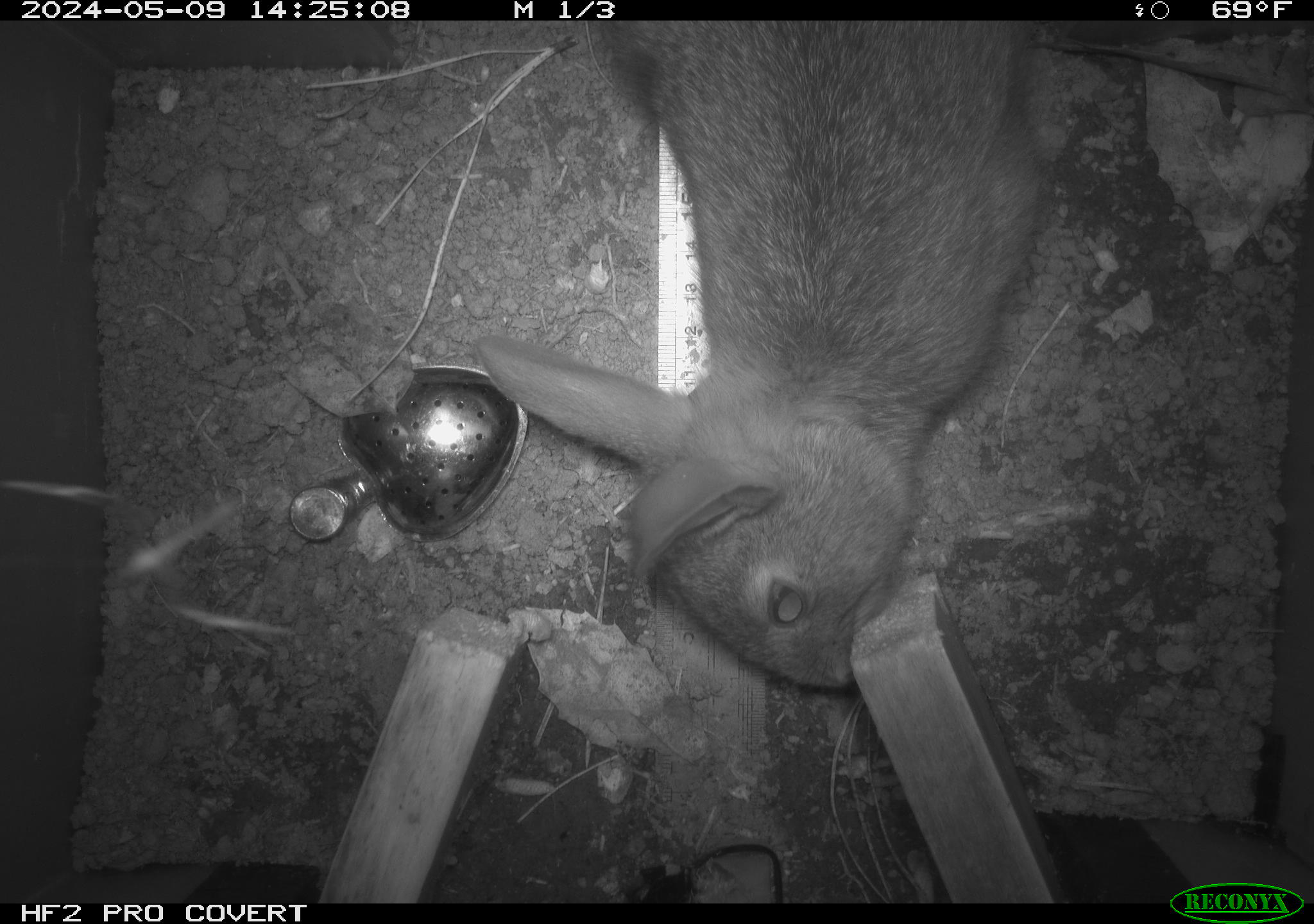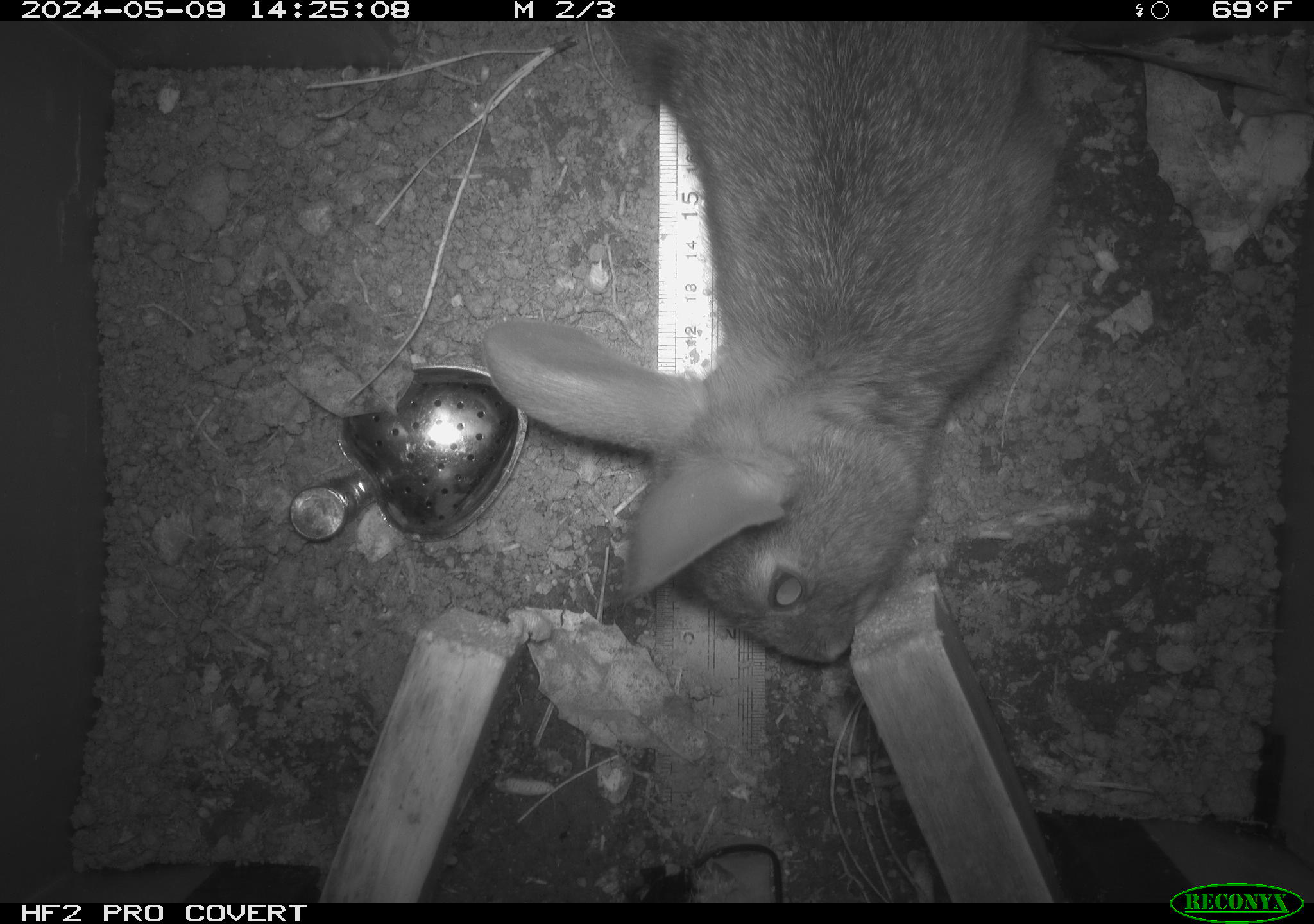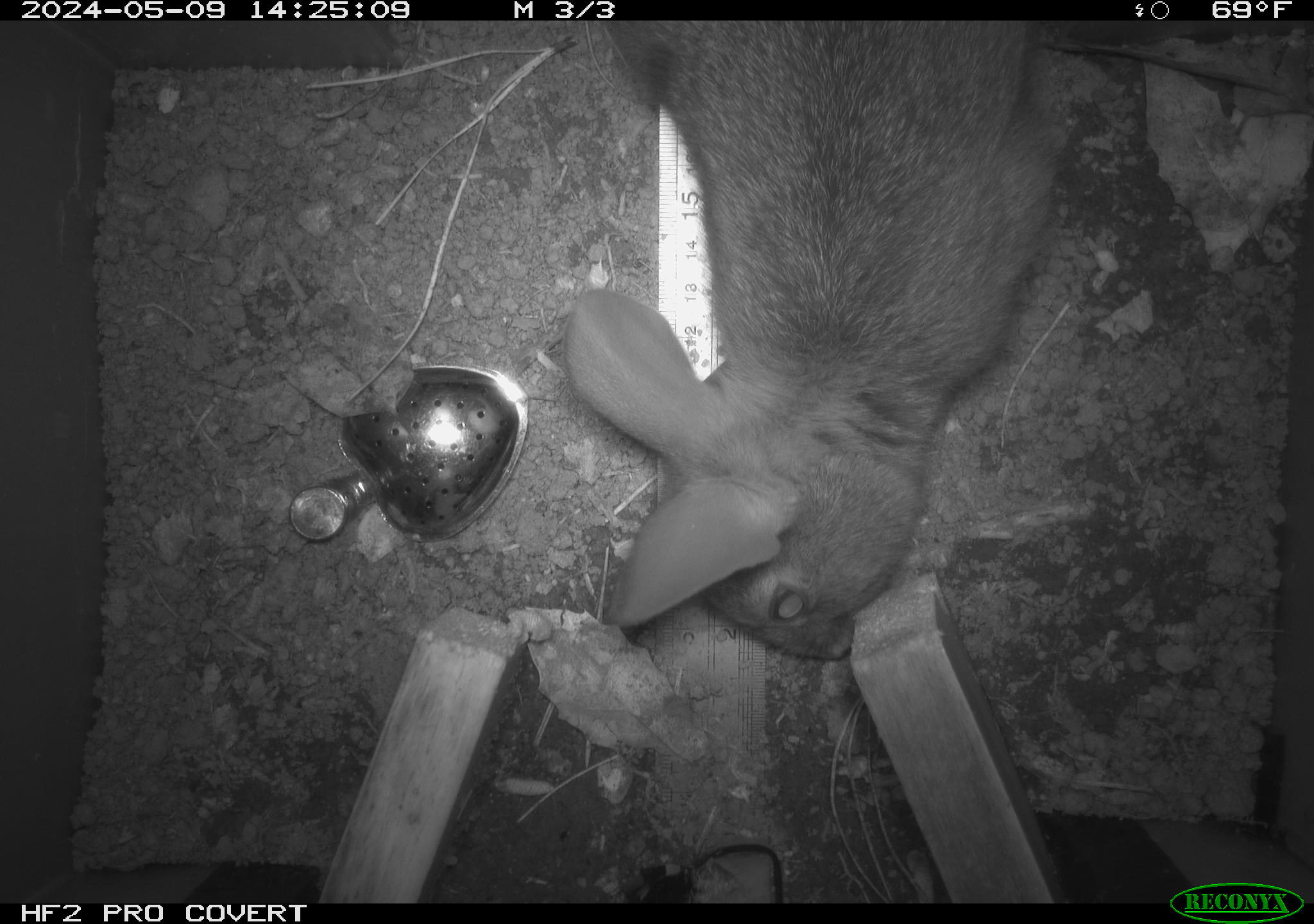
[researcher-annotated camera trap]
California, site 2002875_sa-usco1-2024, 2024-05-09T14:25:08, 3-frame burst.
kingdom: Animalia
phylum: Chordata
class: Mammalia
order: Lagomorpha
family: Leporidae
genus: Sylvilagus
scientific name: Sylvilagus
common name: cottontail rabbits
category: sylvilagus species